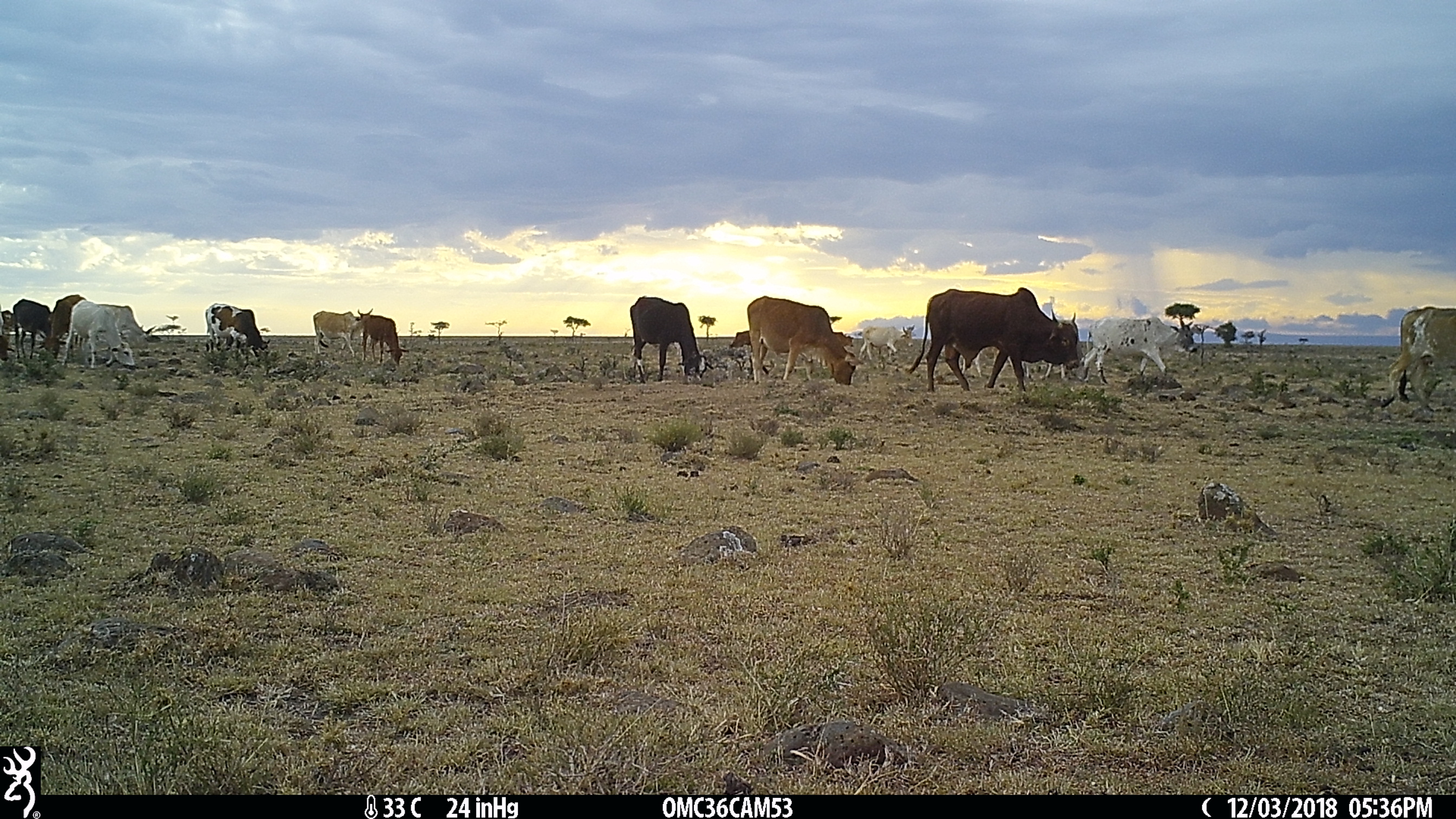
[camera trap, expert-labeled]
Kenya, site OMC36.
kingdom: Animalia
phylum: Chordata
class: Mammalia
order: Artiodactyla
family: Bovidae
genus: Bos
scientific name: Bos taurus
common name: cattle